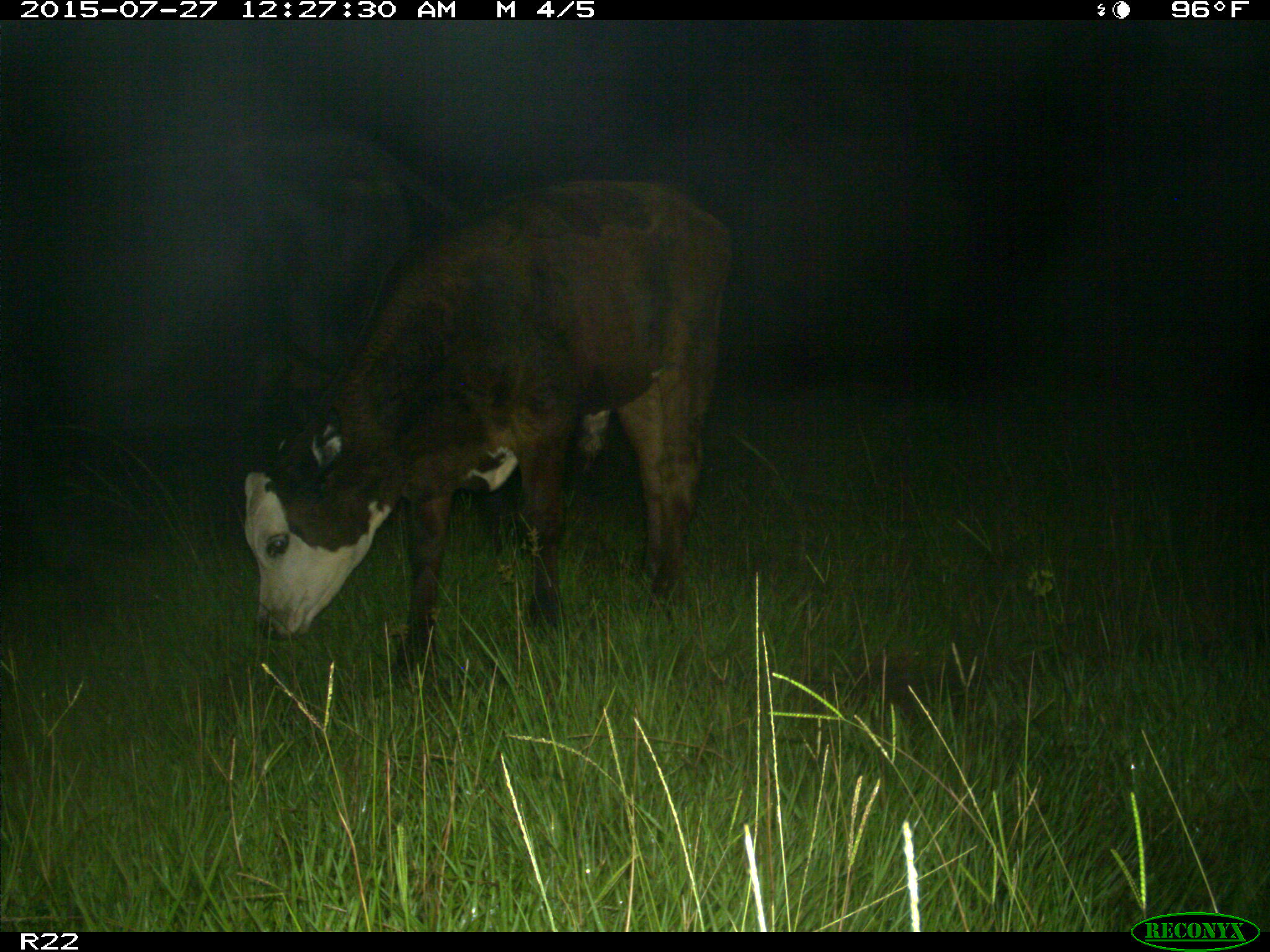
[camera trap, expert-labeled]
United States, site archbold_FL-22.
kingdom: Animalia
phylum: Chordata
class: Mammalia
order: Artiodactyla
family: Bovidae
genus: Bos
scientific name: Bos taurus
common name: domestic cow